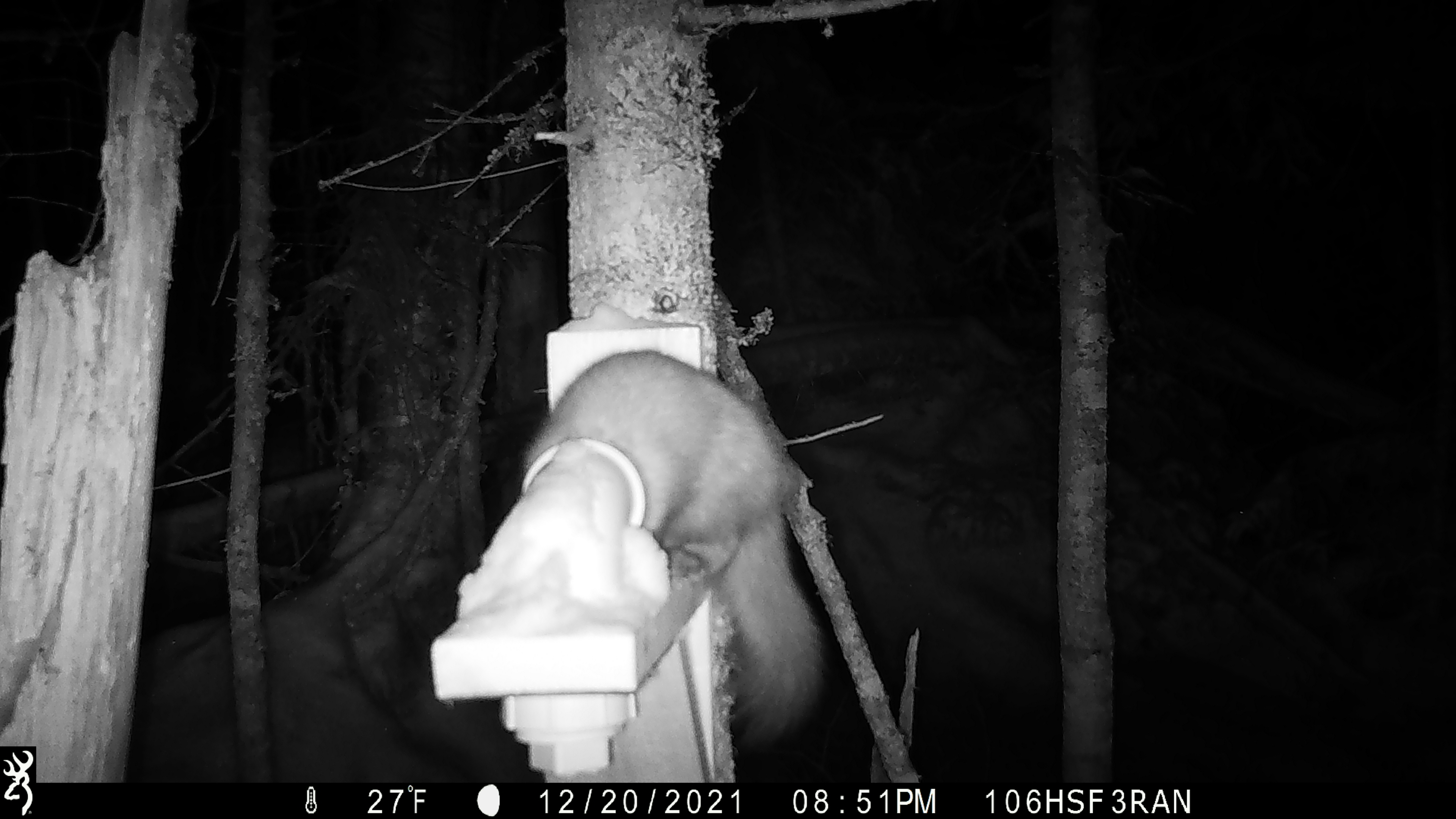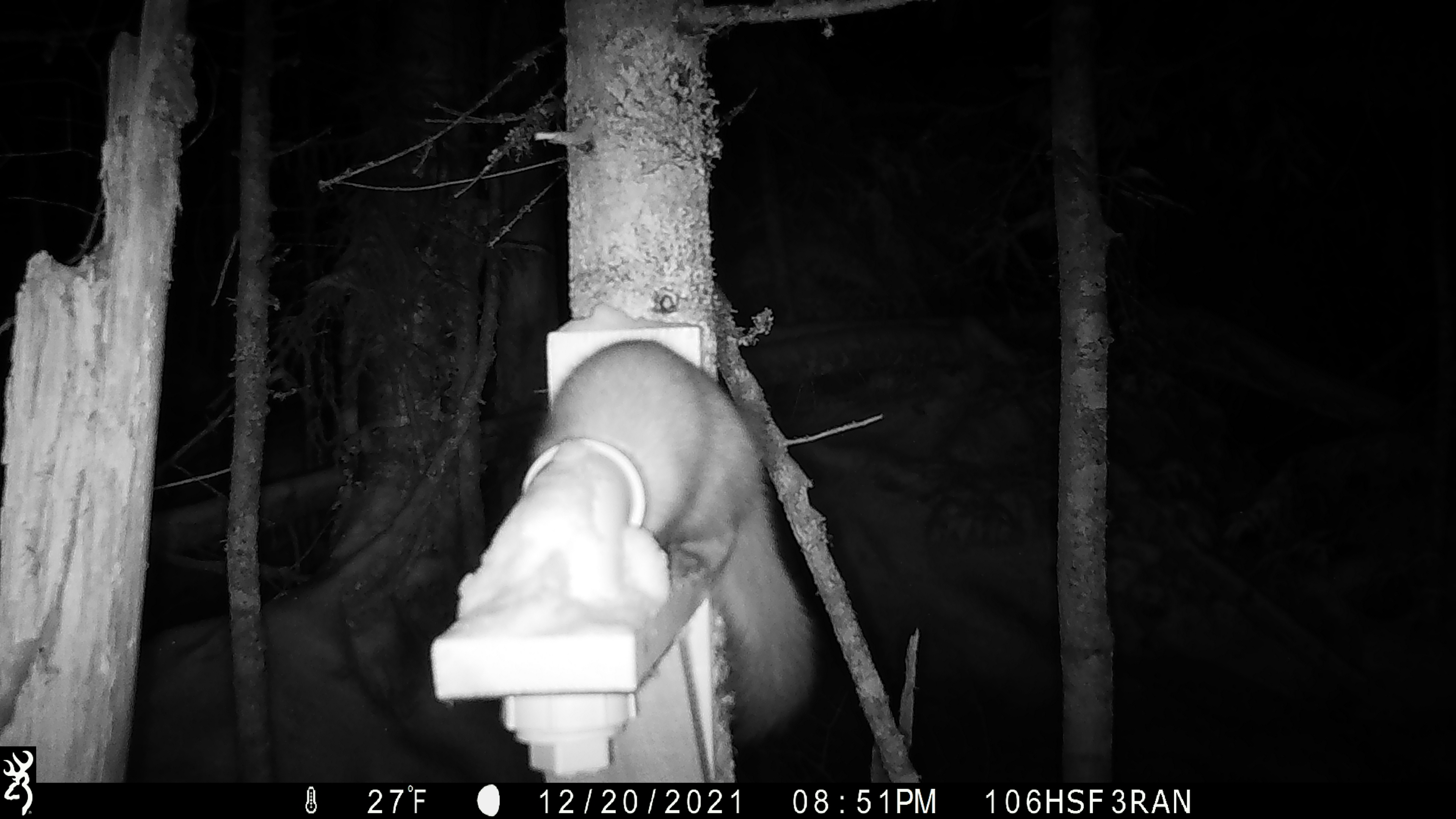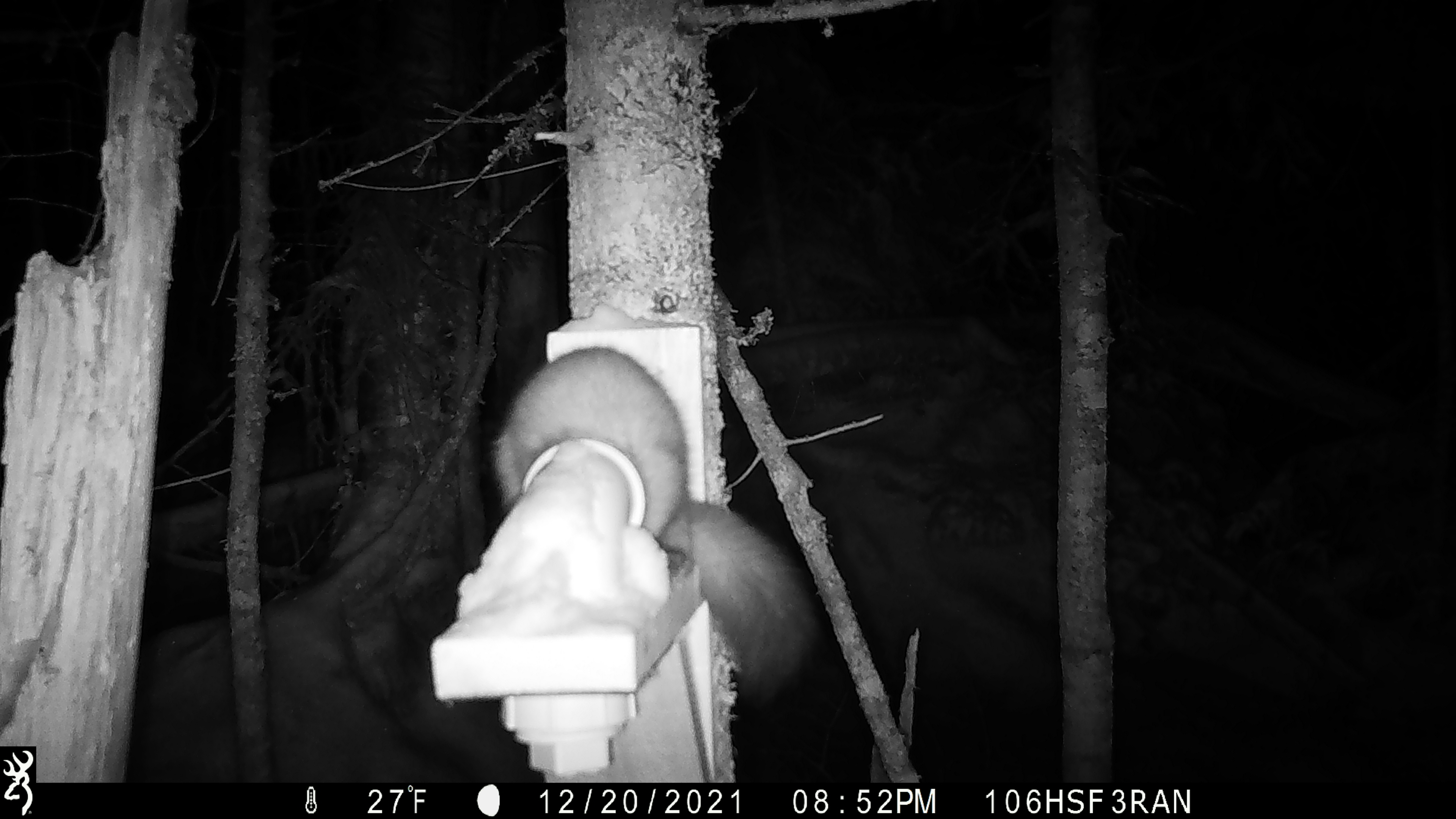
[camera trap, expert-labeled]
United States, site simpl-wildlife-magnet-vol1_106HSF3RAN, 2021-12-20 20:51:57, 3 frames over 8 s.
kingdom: Animalia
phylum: Chordata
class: Mammalia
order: Carnivora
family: Mustelidae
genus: Martes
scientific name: Martes americana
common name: american marten